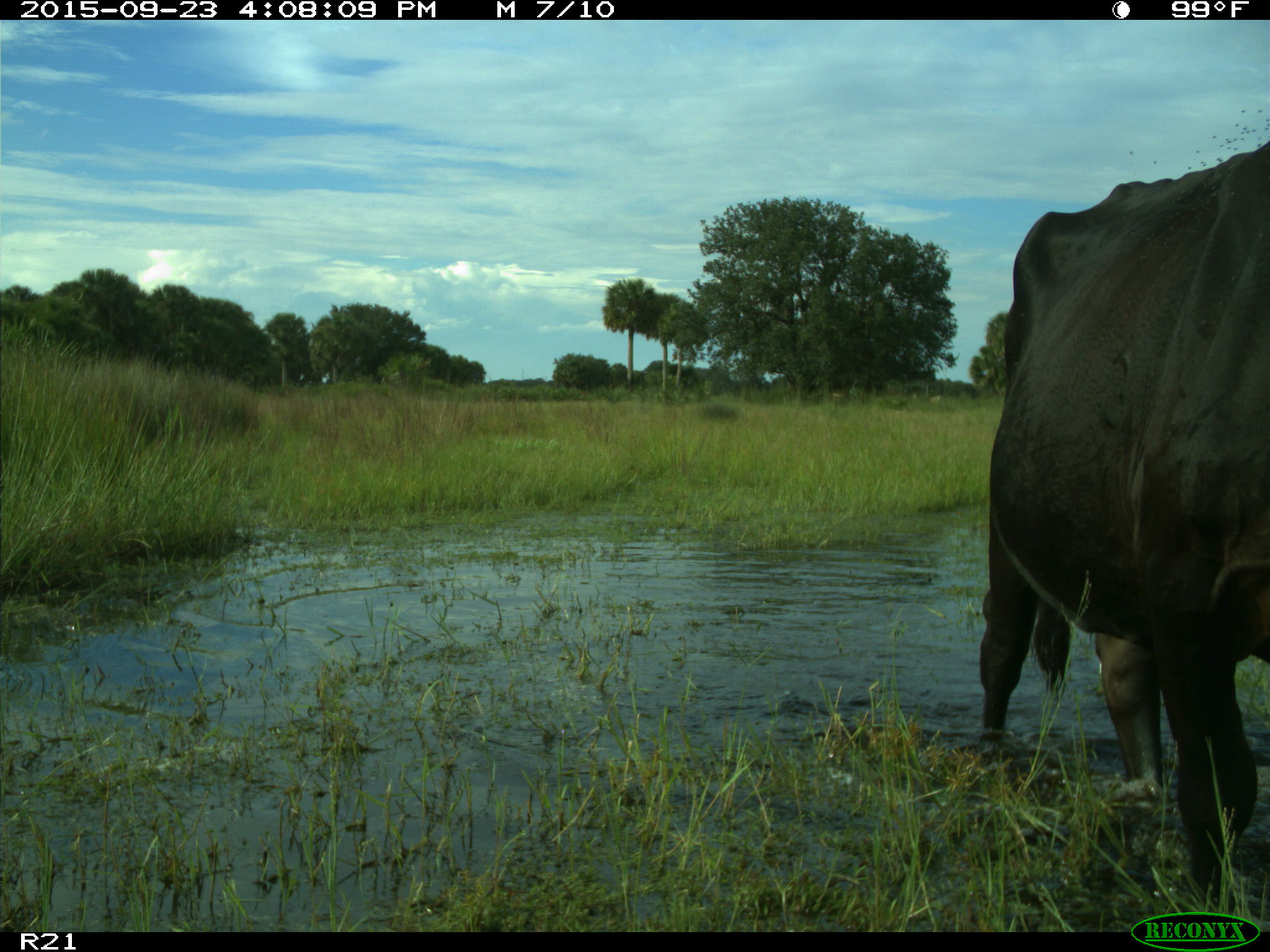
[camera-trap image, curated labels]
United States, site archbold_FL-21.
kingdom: Animalia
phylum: Chordata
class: Mammalia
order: Artiodactyla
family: Bovidae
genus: Bos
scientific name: Bos taurus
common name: domestic cow